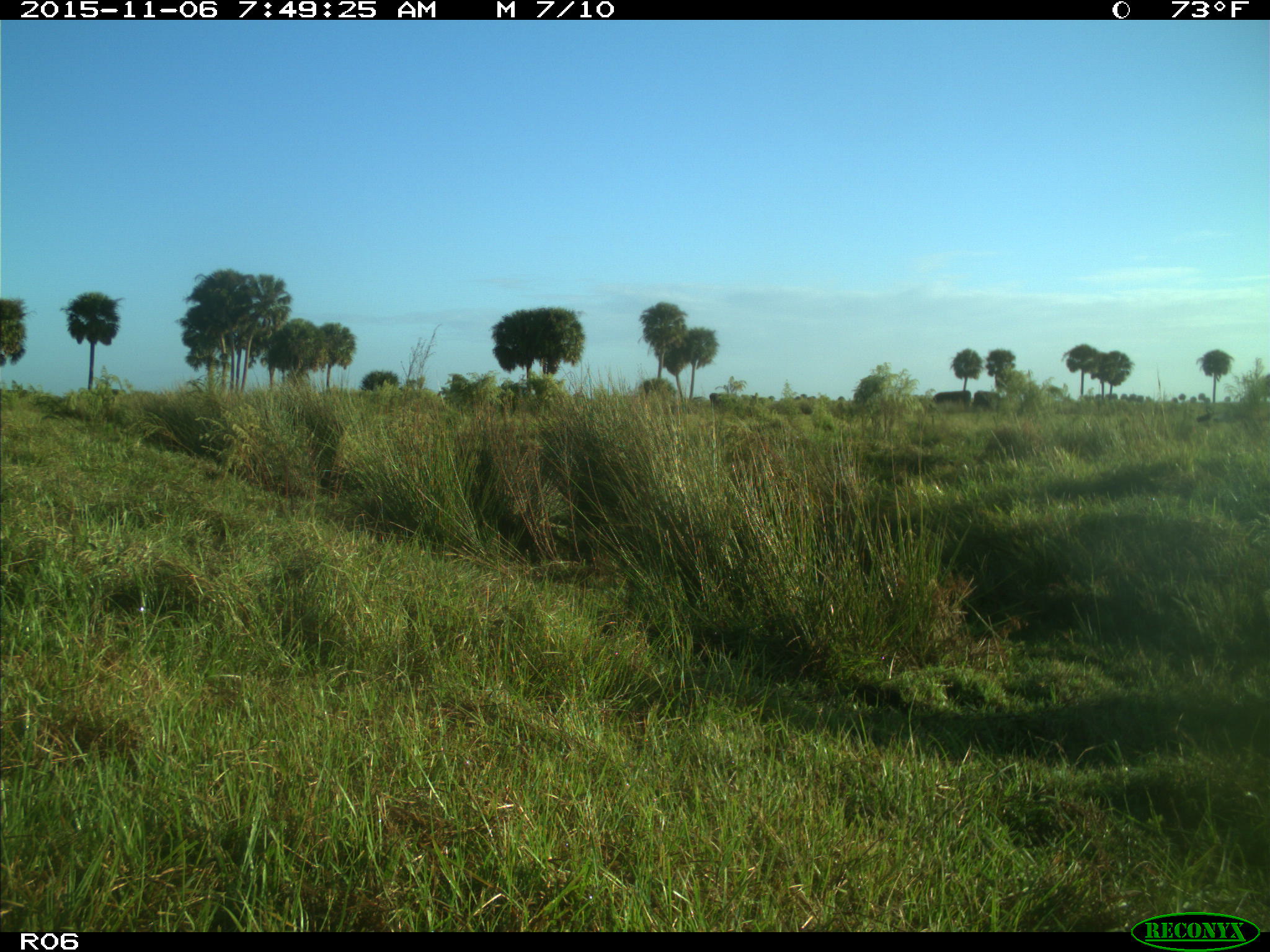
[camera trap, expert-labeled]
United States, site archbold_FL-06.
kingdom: Animalia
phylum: Chordata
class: Mammalia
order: Artiodactyla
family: Bovidae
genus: Bos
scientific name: Bos taurus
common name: domestic cow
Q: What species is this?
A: Bos taurus (domestic cow).